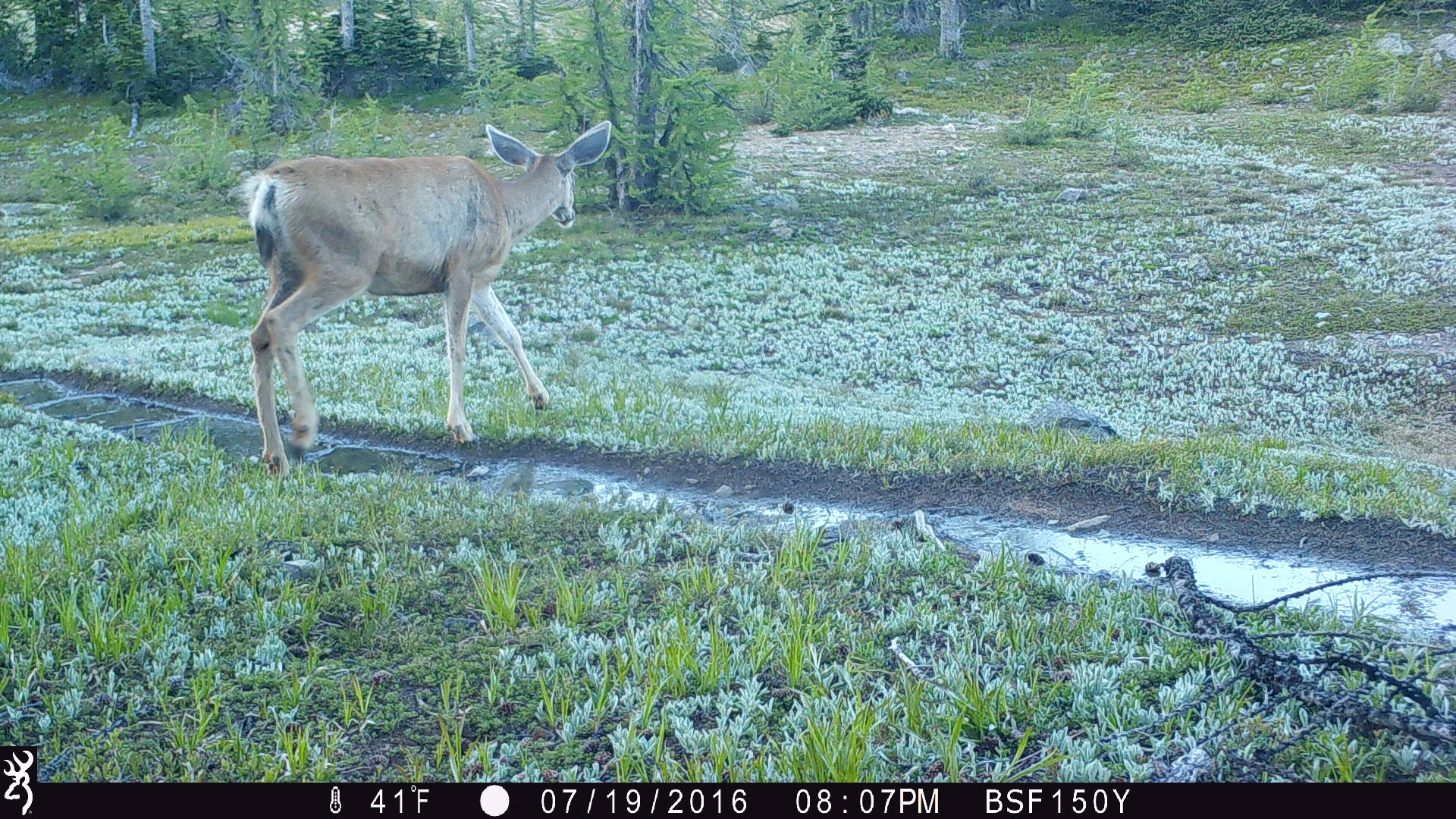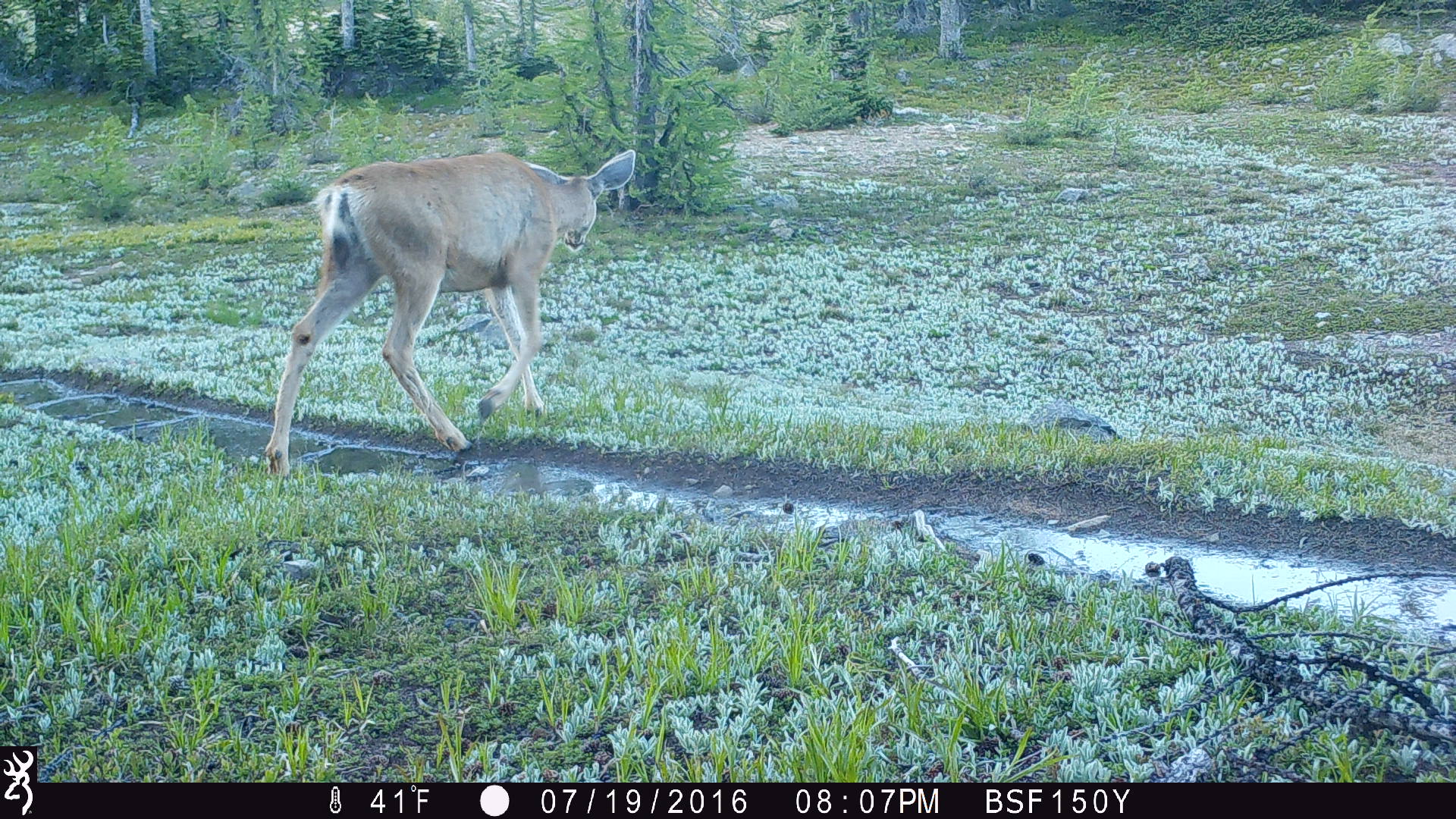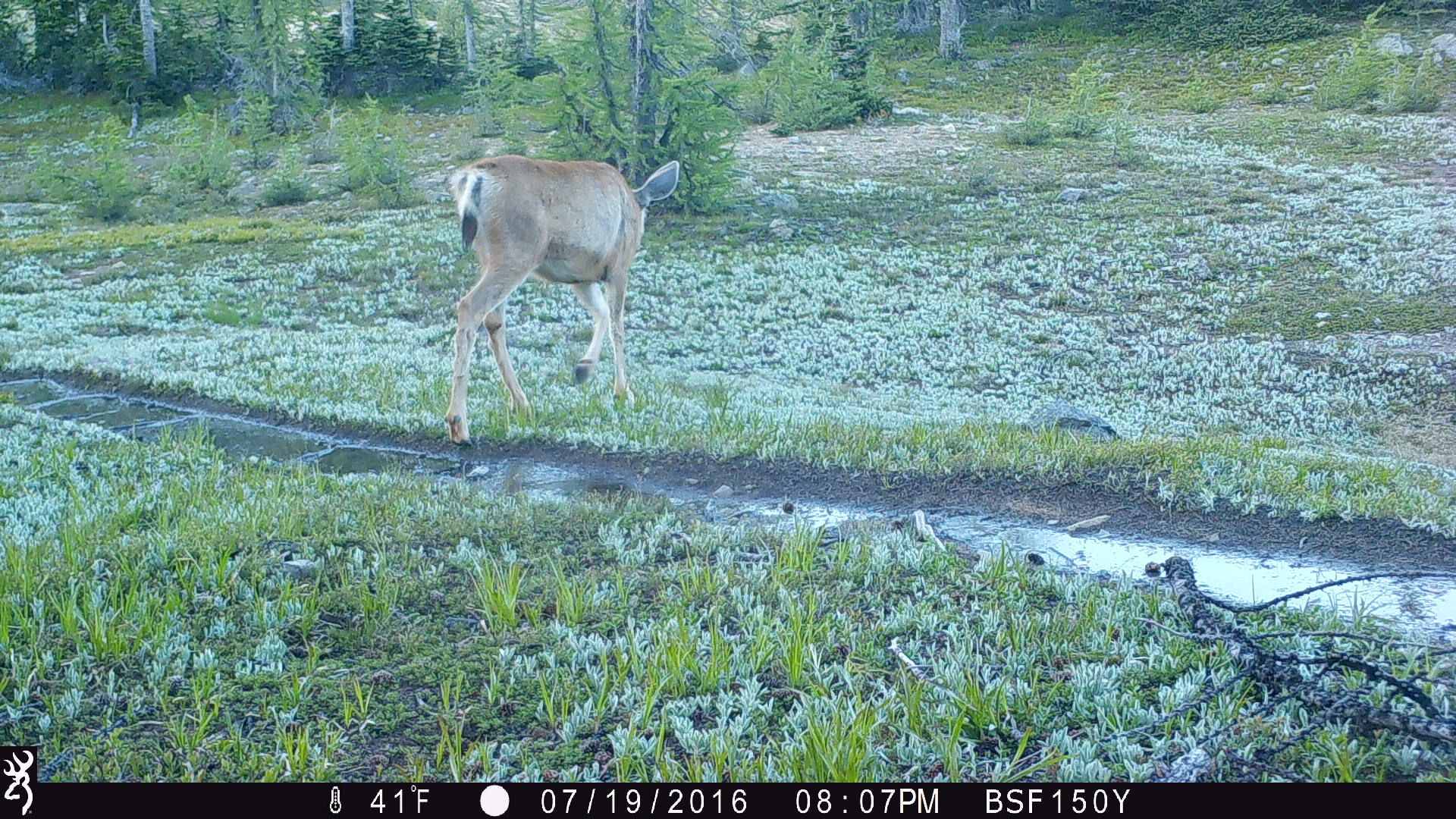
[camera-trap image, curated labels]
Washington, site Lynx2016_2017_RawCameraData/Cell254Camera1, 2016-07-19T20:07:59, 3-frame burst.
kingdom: Animalia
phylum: Chordata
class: Mammalia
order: Artiodactyla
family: Cervidae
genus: Odocoileus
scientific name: Odocoileus hemionus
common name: mule deer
Odocoileus hemionus (mule deer). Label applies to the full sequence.